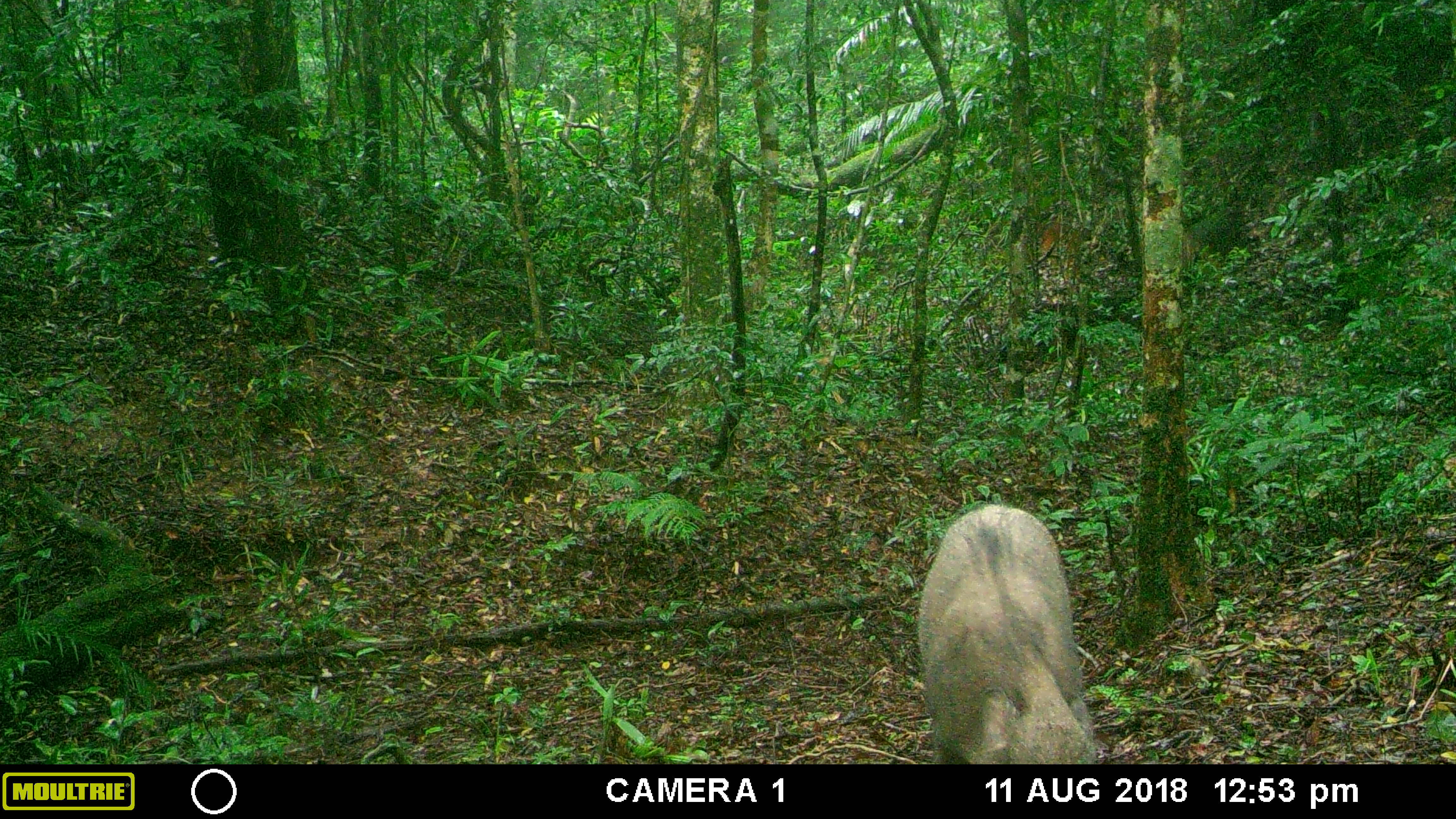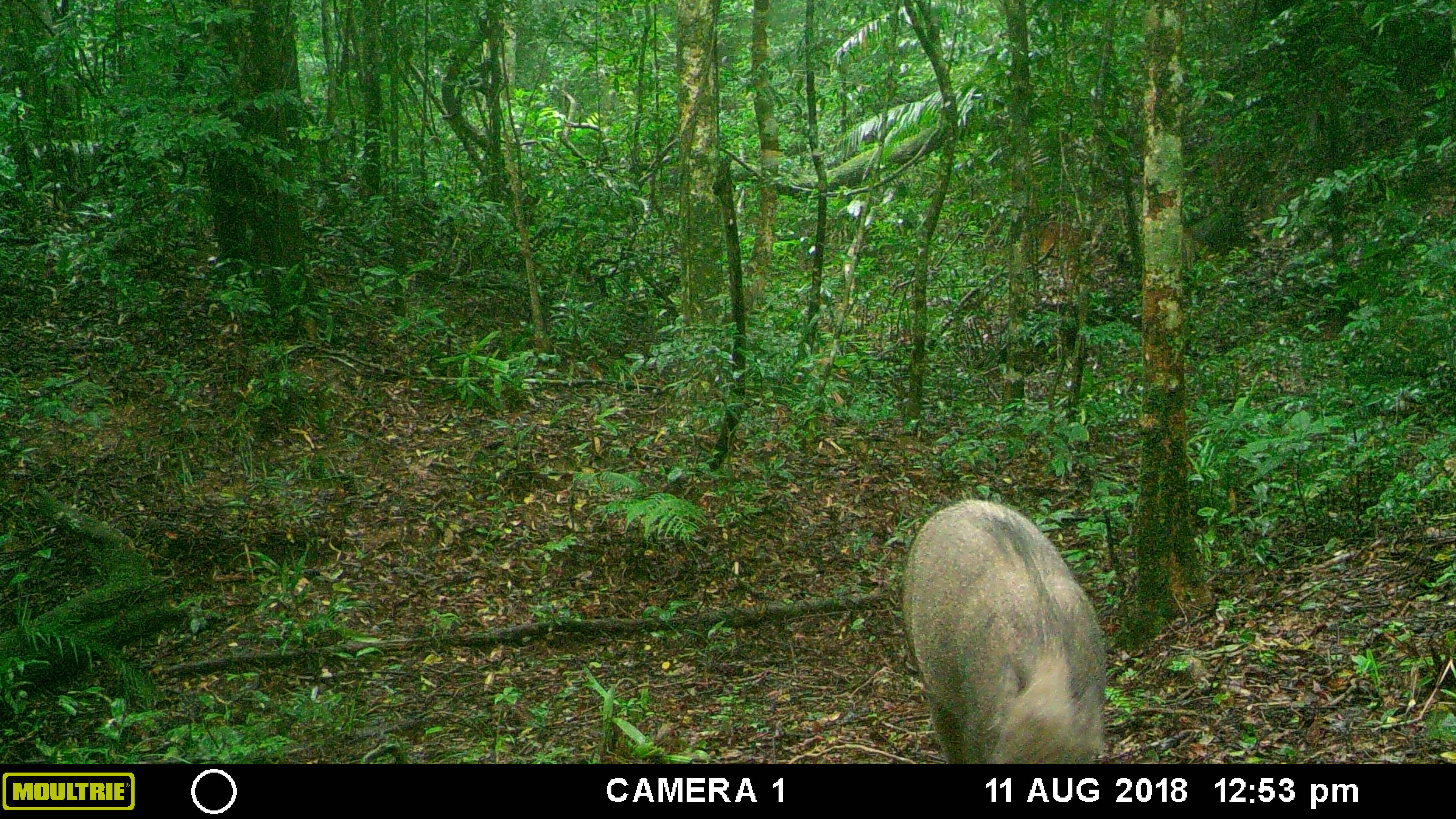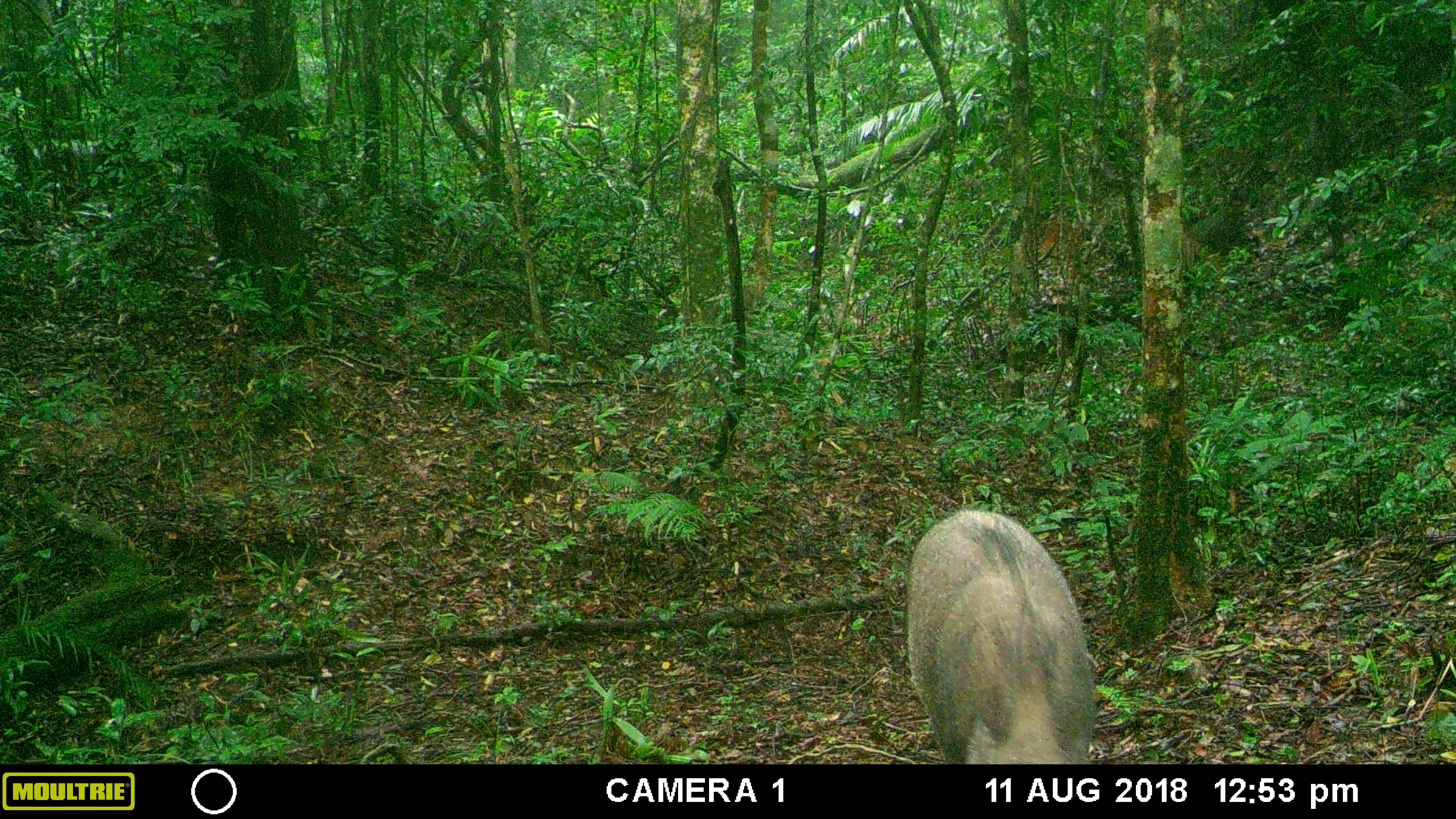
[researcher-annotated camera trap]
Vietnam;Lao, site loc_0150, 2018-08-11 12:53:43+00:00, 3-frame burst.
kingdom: Animalia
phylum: Chordata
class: Mammalia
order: Artiodactyla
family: Suidae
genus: Sus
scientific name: Sus scrofa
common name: eurasian wild pig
Eurasian wild pig (Sus scrofa). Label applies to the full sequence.